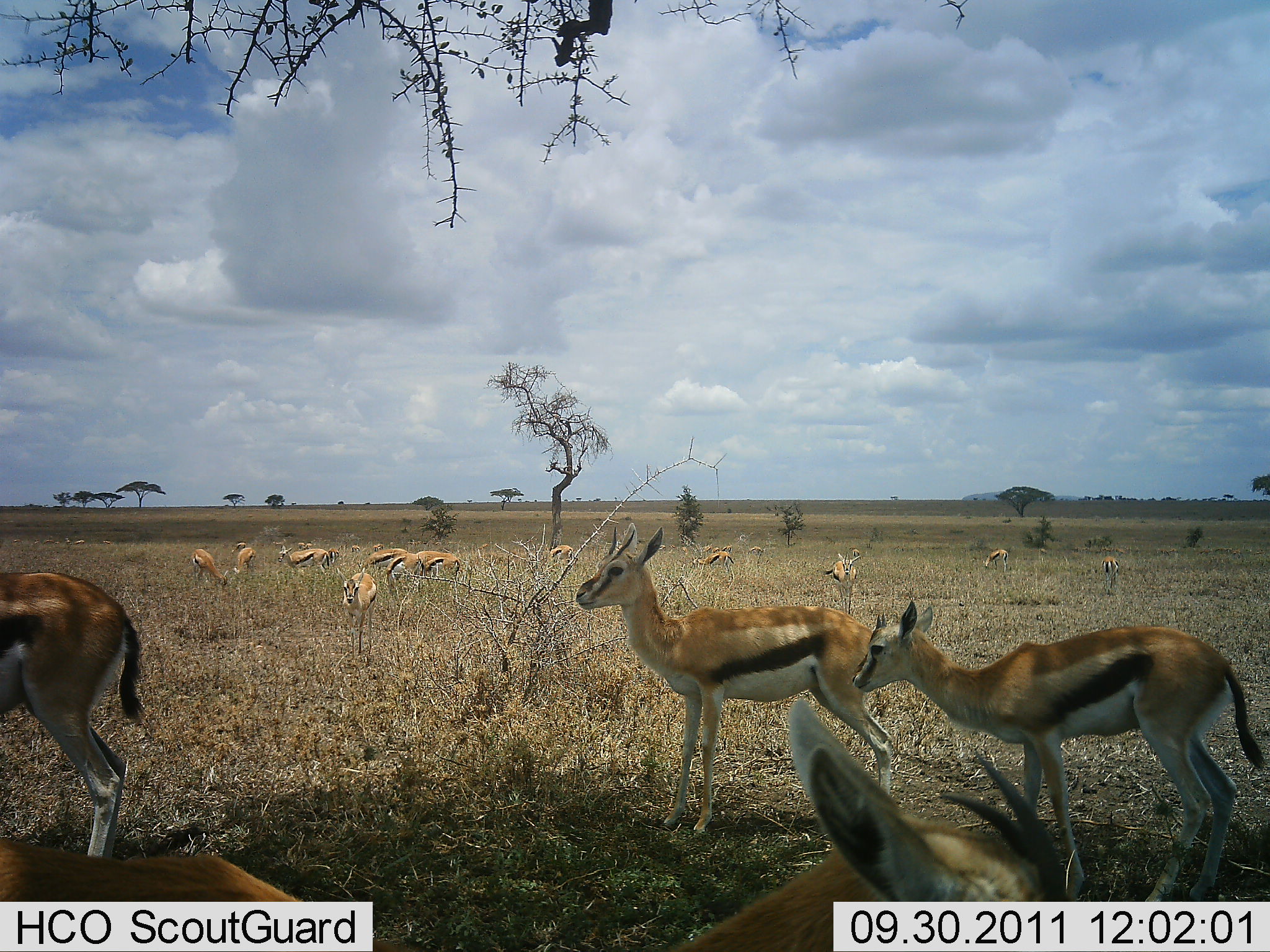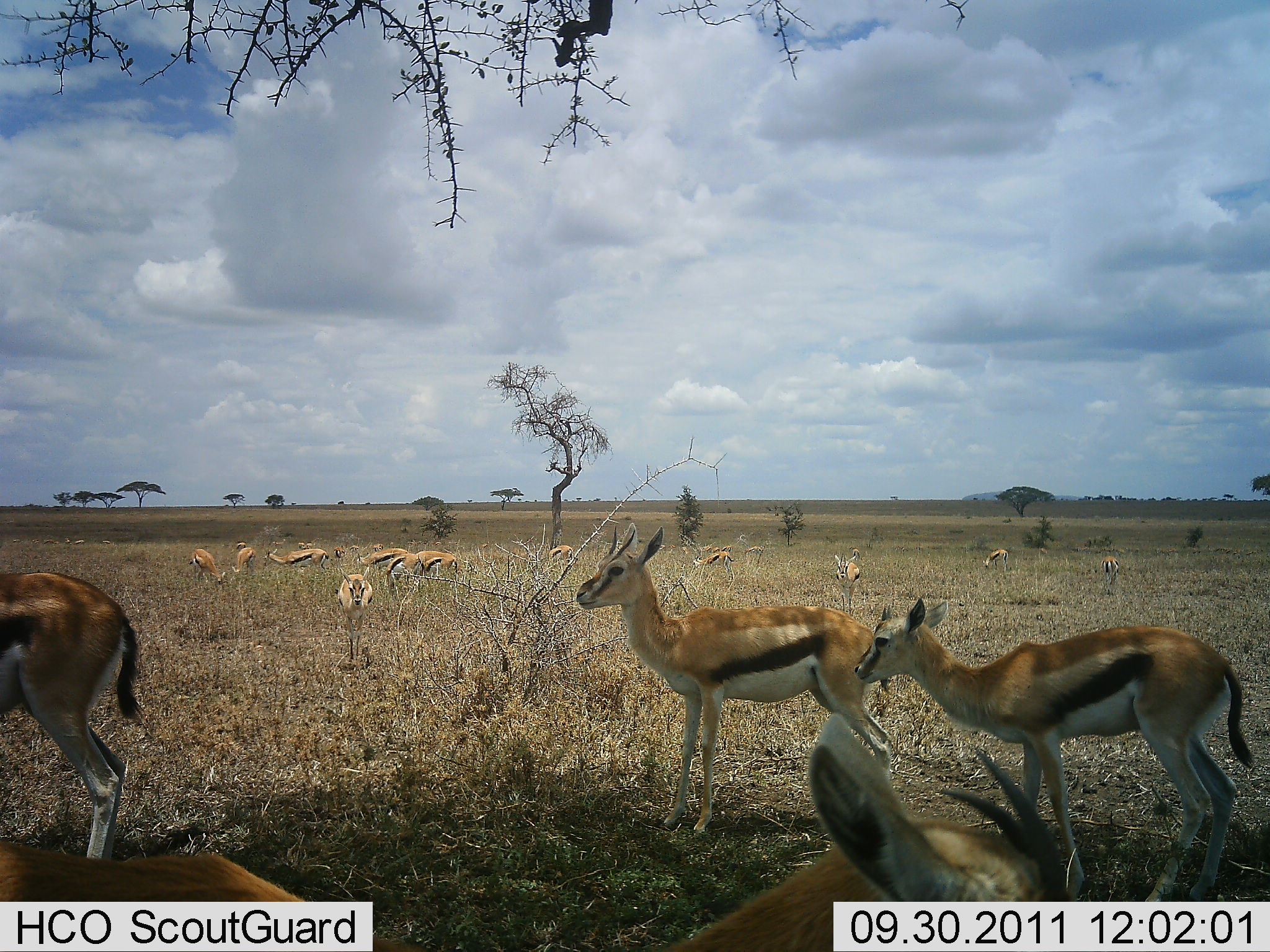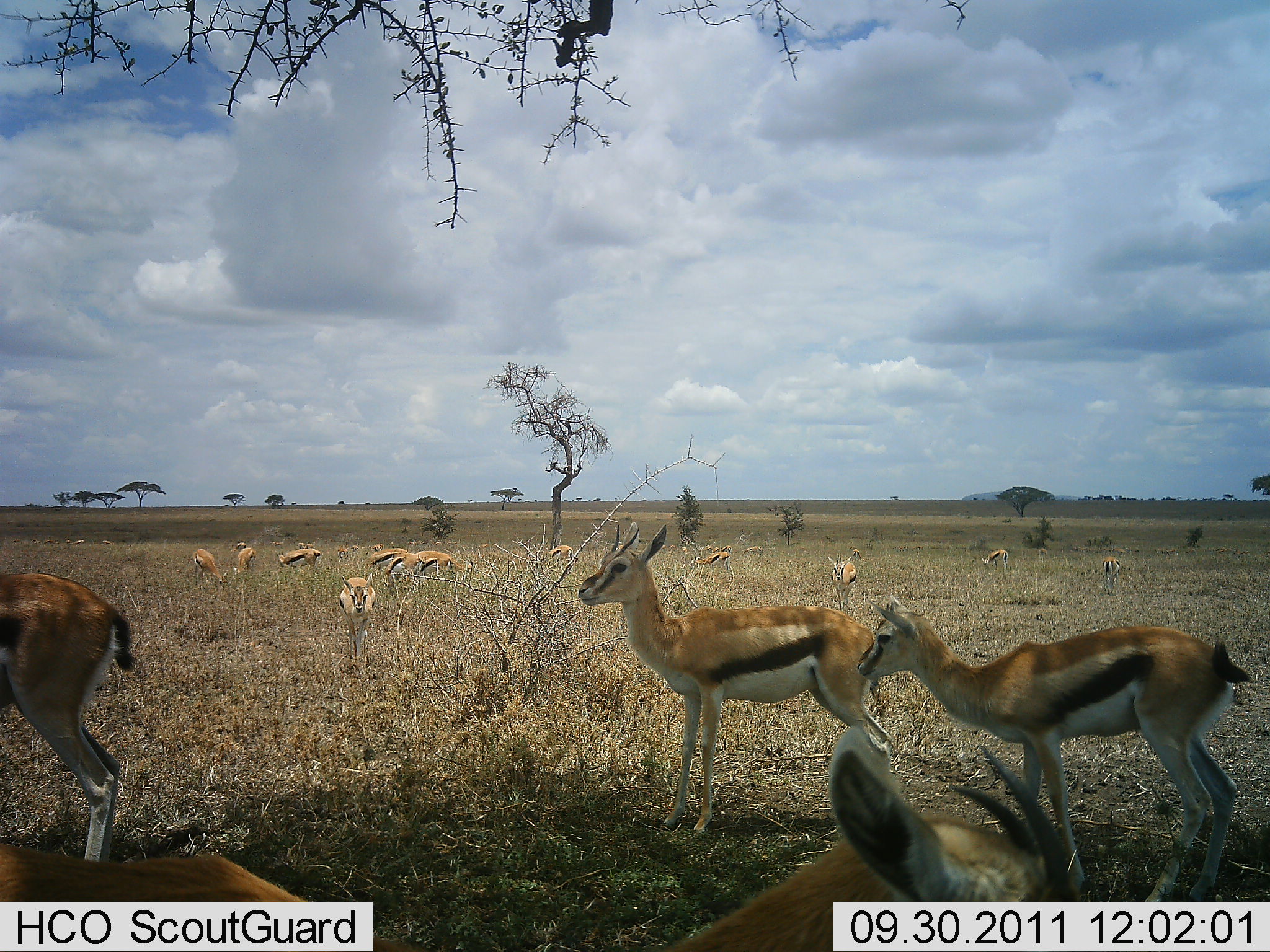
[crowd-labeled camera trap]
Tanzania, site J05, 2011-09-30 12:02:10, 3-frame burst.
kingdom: Animalia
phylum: Chordata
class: Mammalia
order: Artiodactyla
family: Bovidae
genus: Eudorcas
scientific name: Eudorcas thomsonii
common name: thomson's gazelle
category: gazellethomsons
Gazellethomsons (thomson's gazelle) (Eudorcas thomsonii), count 11-50. Behavior (volunteer vote fractions): standing 58%, resting 25%, moving 25%, interacting 25%. Young present (vote fraction): 17%. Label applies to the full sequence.